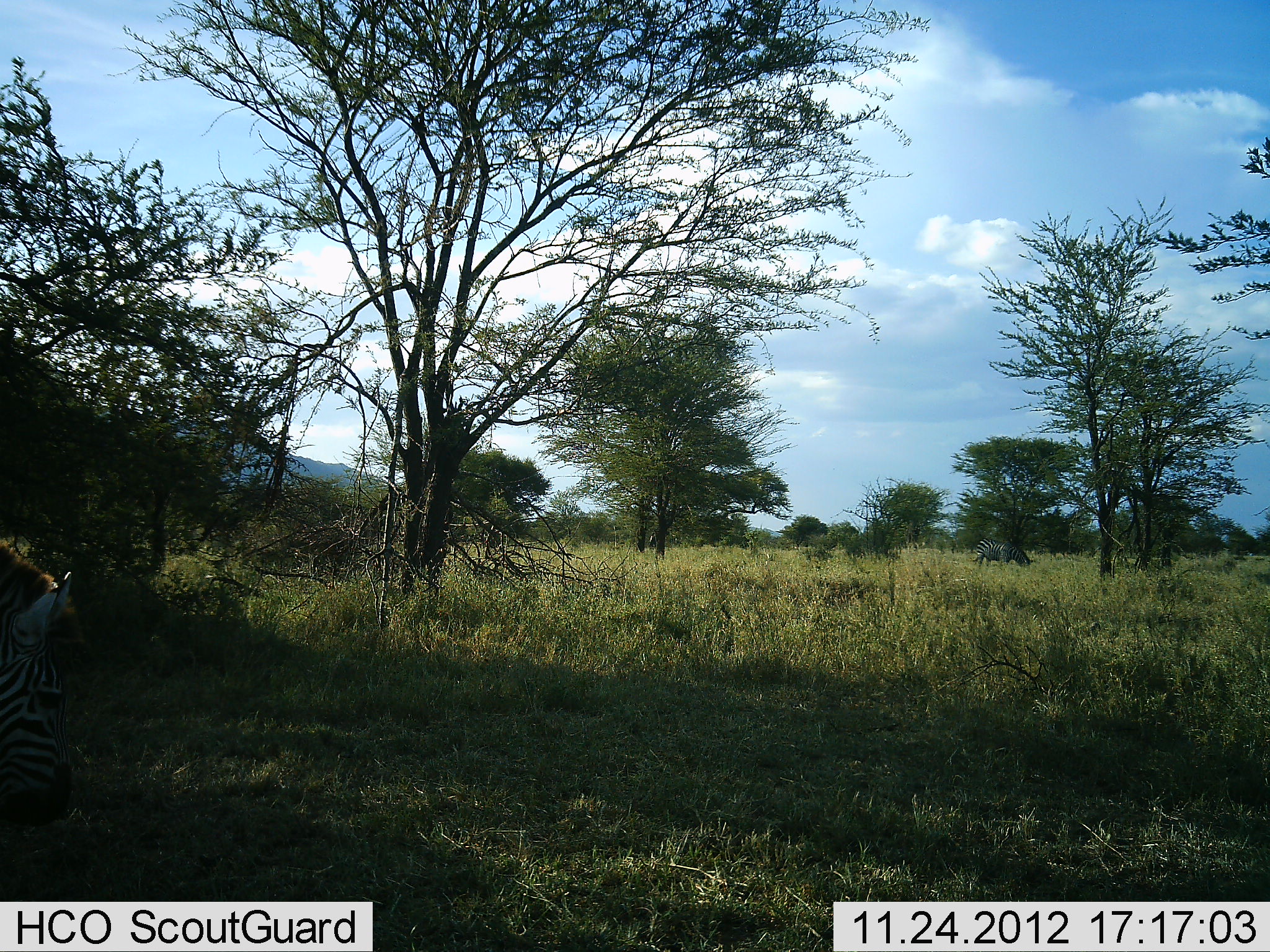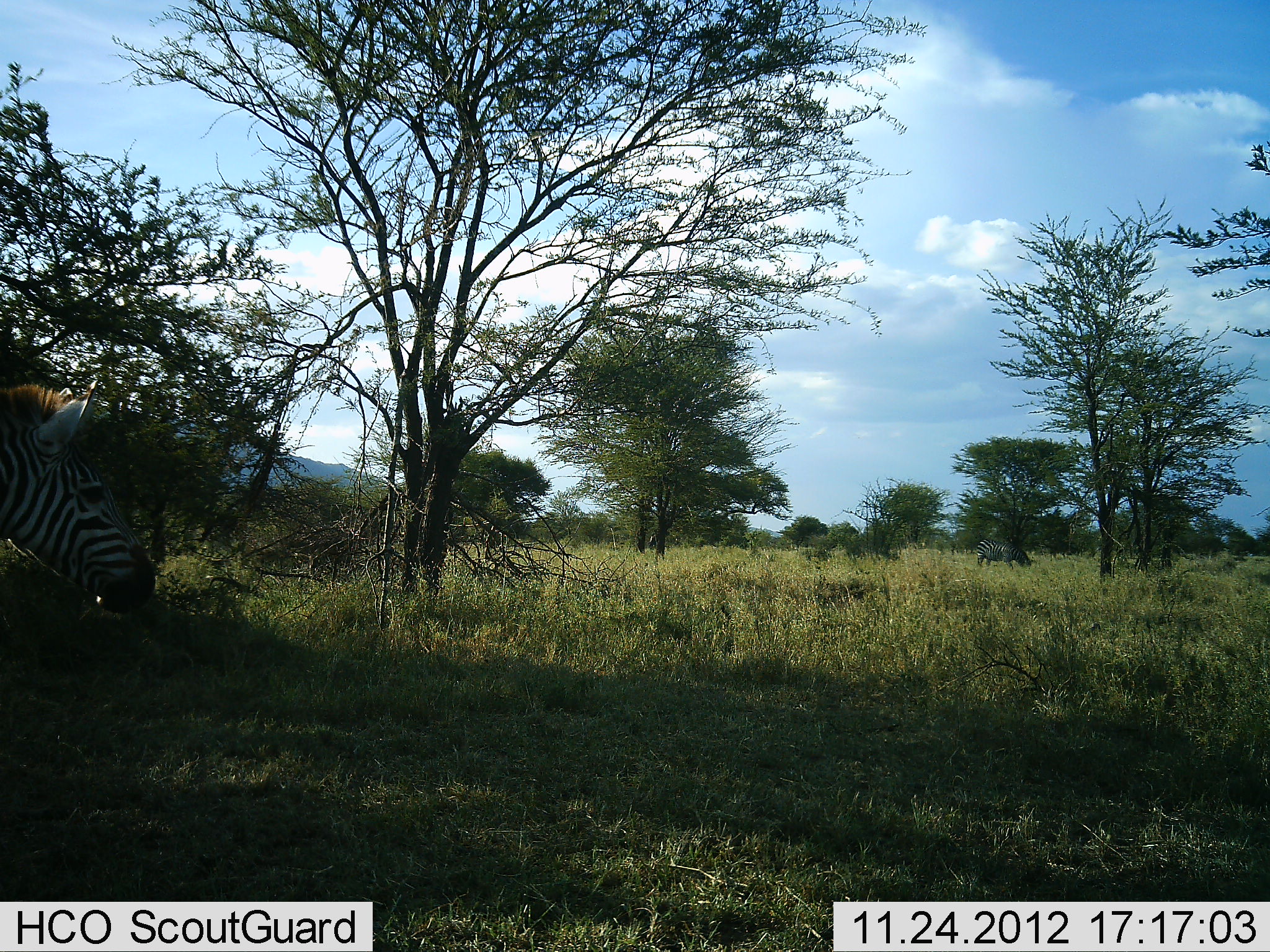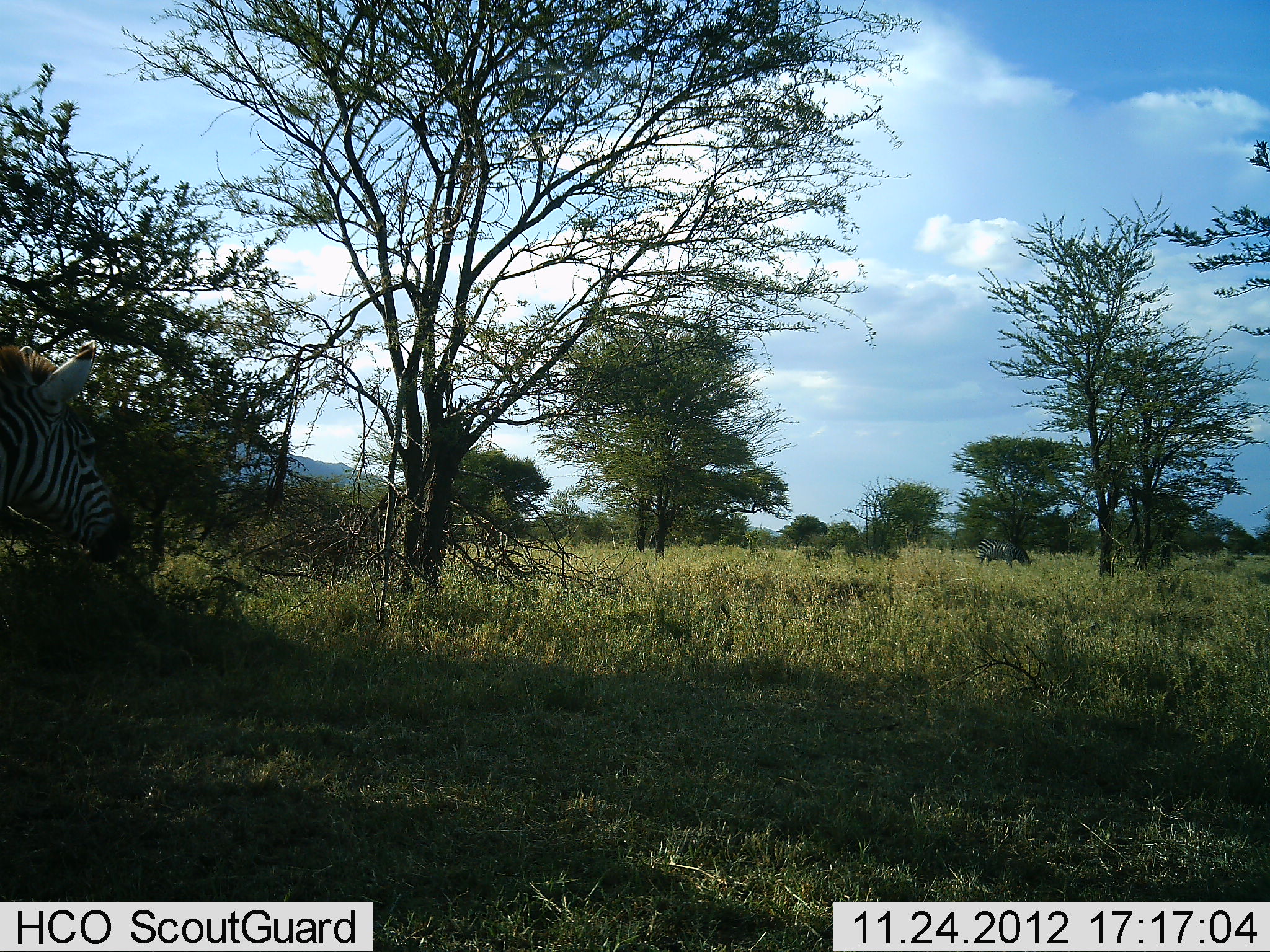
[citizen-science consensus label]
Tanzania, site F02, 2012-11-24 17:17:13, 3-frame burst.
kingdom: Animalia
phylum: Chordata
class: Mammalia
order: Perissodactyla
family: Equidae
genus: Equus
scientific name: Equus quagga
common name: plains zebra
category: zebra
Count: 2.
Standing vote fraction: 59%.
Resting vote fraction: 3%.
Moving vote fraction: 26%.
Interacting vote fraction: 0%.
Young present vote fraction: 0%.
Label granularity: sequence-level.